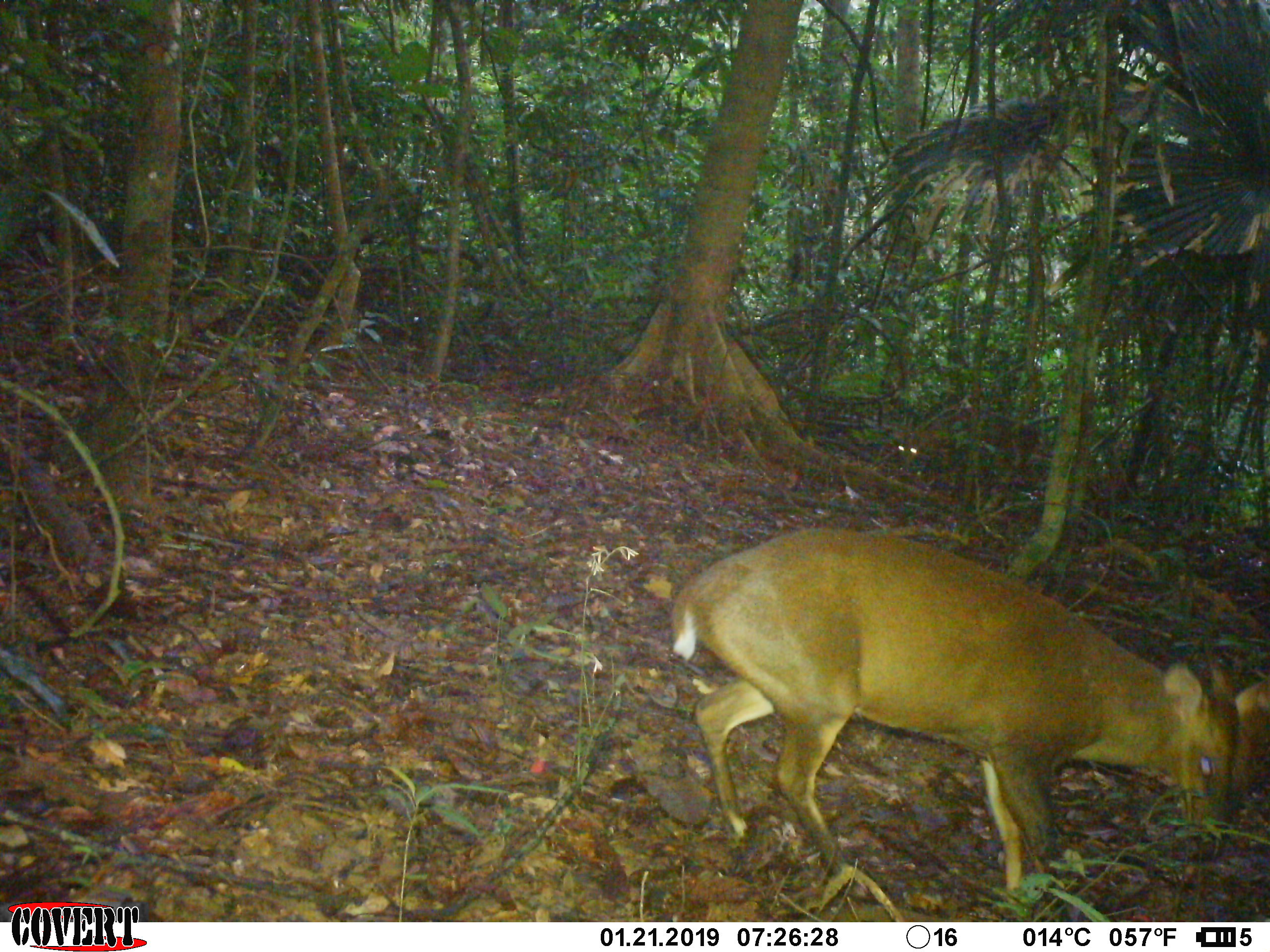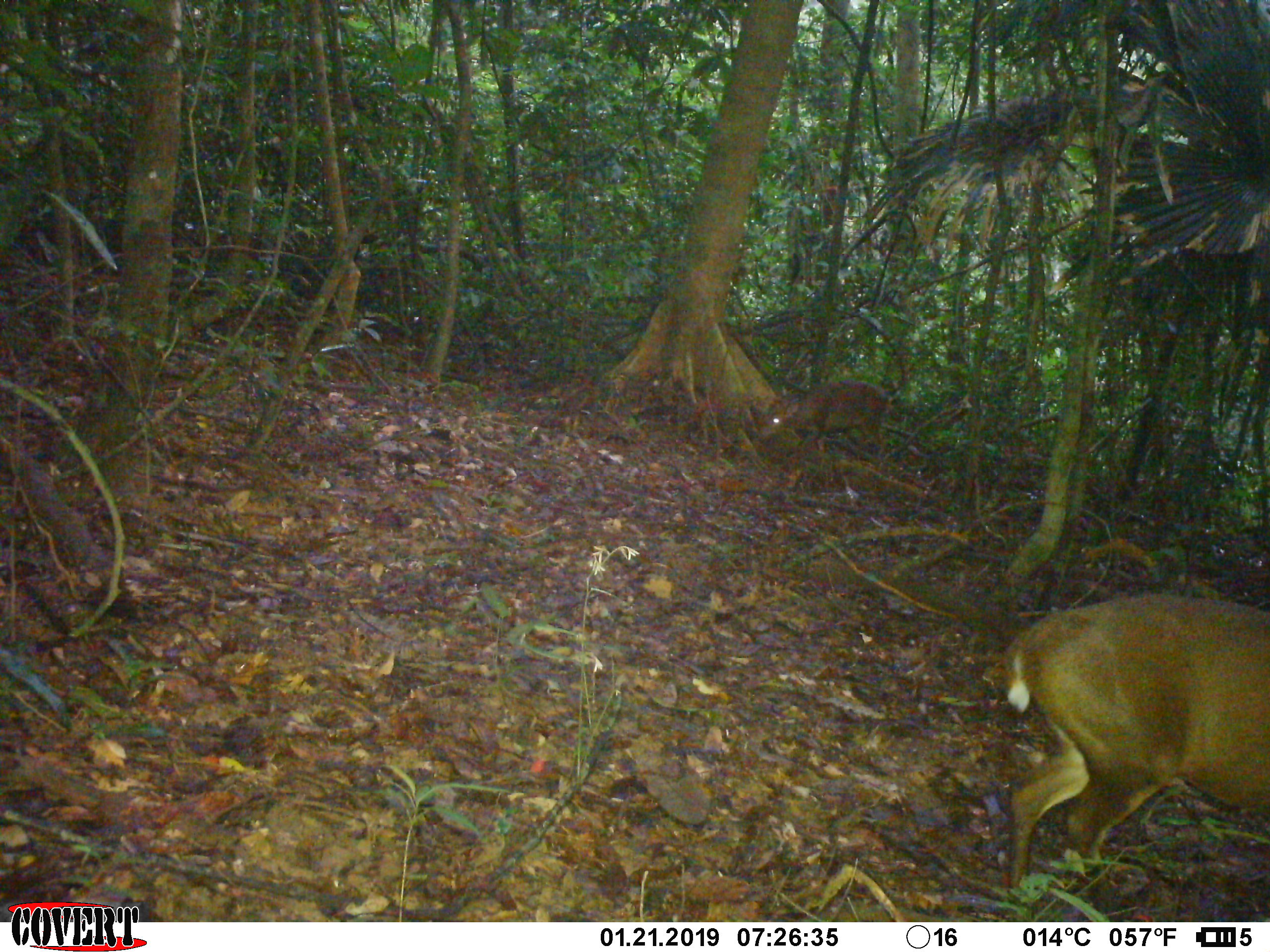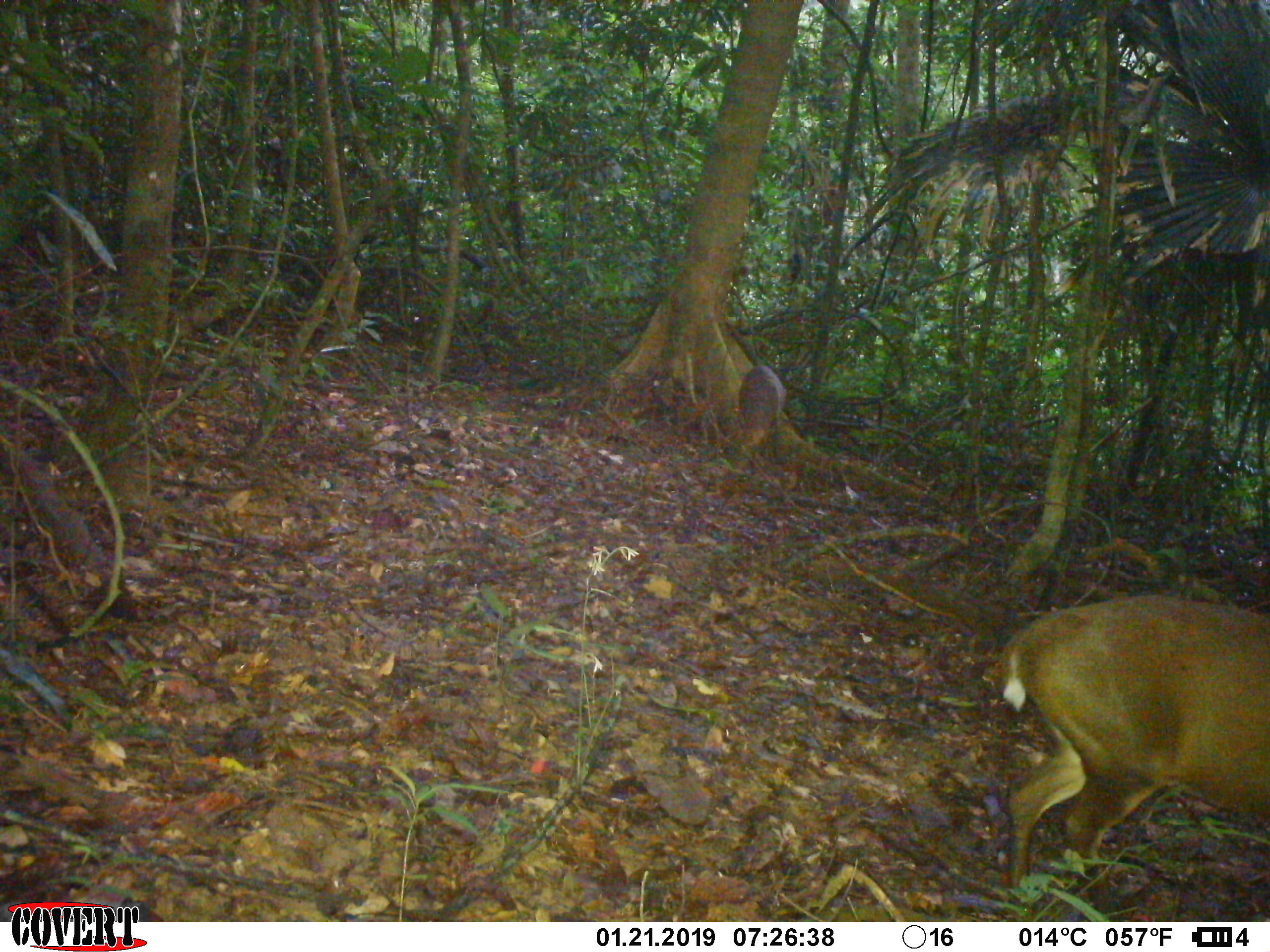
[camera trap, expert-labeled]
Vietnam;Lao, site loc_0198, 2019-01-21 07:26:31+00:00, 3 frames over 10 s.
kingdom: Animalia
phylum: Chordata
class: Mammalia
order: Artiodactyla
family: Cervidae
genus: Muntiacus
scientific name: Muntiacus vuquangensis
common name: large-antlered muntjac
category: large antlered muntjac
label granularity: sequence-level